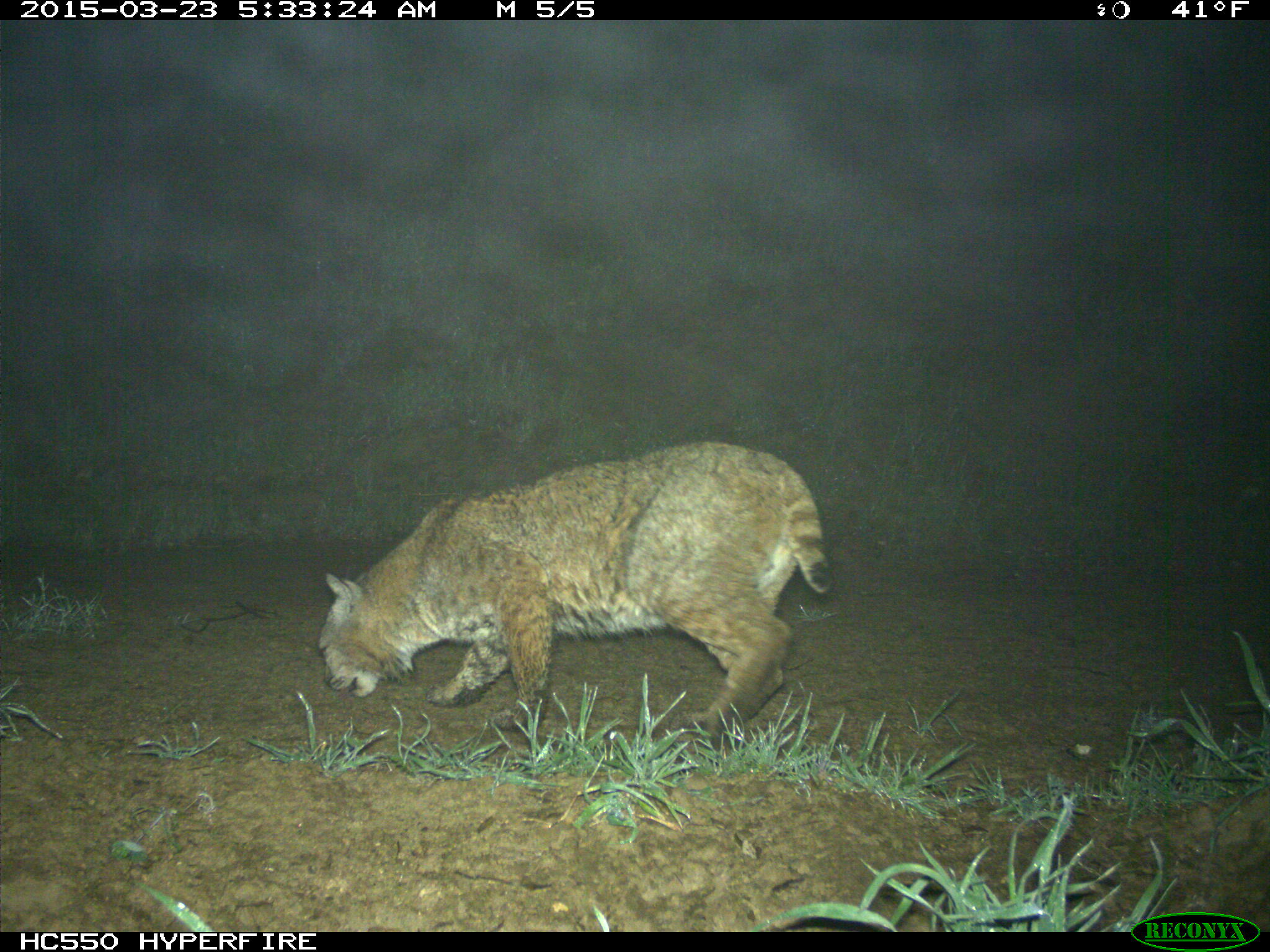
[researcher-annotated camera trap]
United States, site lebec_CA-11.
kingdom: Animalia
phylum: Chordata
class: Mammalia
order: Carnivora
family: Felidae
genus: Lynx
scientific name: Lynx rufus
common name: bobcat